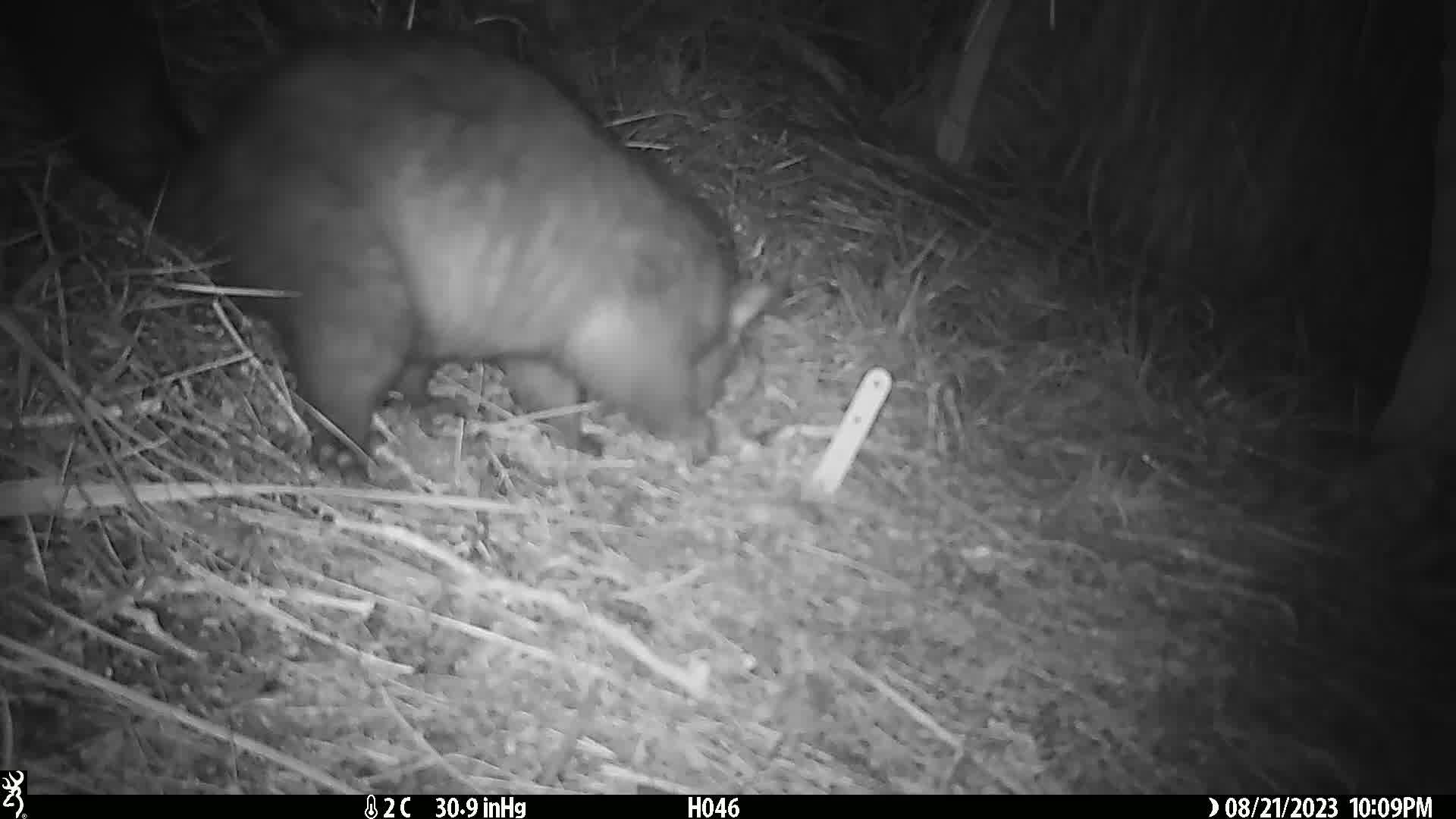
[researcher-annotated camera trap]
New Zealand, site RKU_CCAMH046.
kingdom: Animalia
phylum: Chordata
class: Mammalia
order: Diprotodontia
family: Phalangeridae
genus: Trichosurus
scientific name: Trichosurus vulpecula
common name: common brushtail possum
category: possum